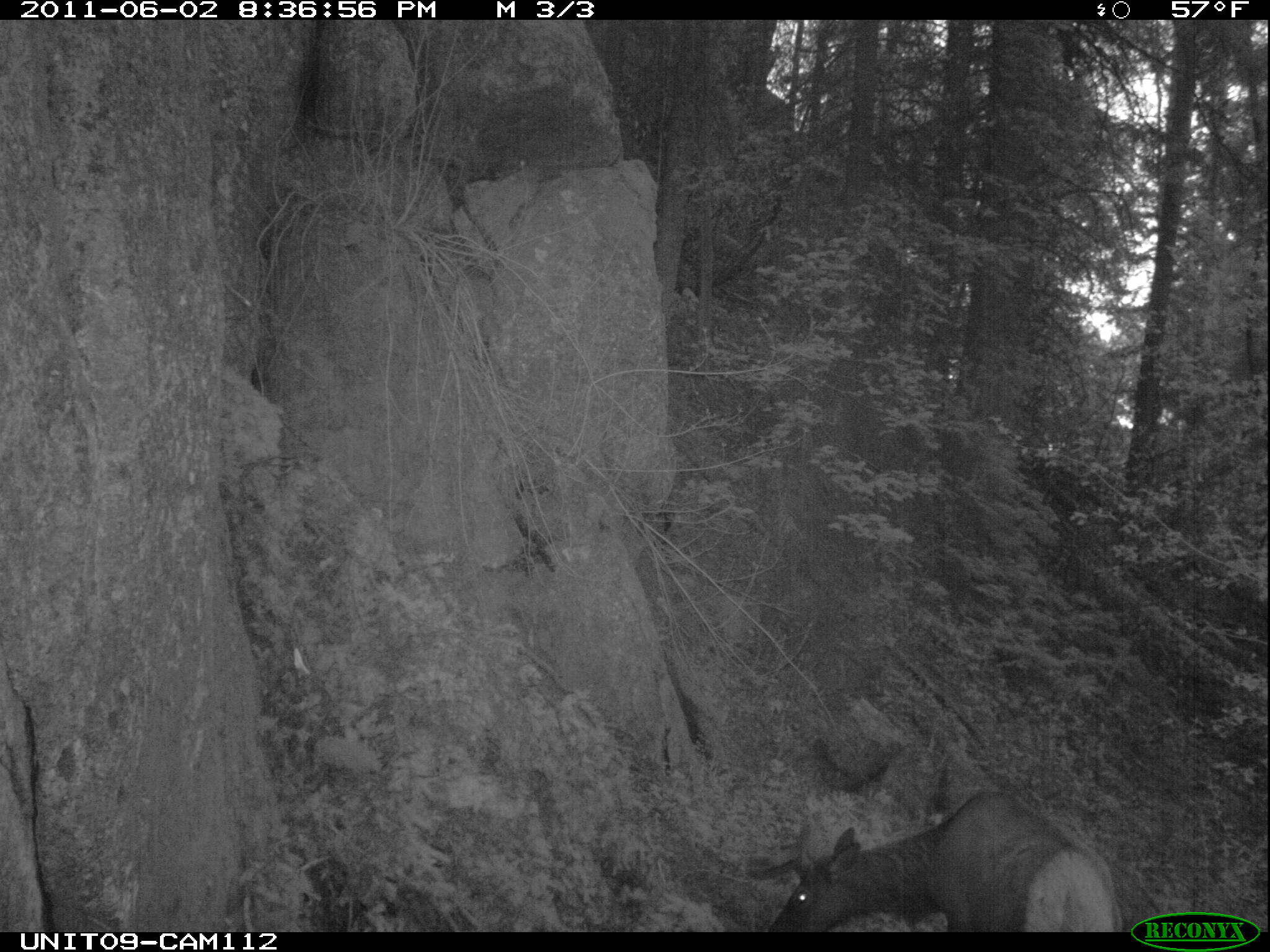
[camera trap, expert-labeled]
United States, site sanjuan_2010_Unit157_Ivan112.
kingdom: Animalia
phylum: Chordata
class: Mammalia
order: Artiodactyla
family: Cervidae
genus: Cervus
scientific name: Cervus elaphus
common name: red deer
Cervus elaphus (red deer).